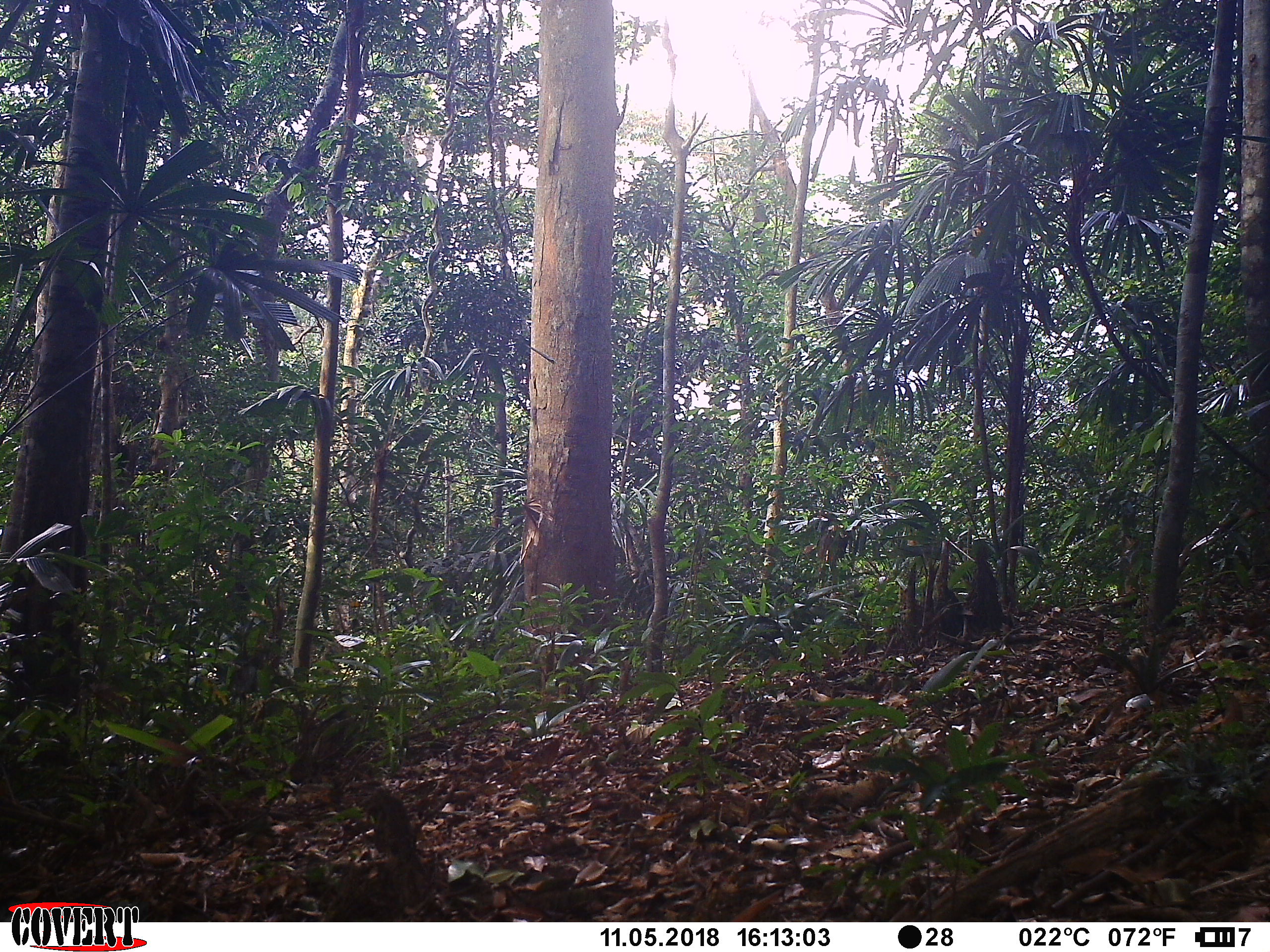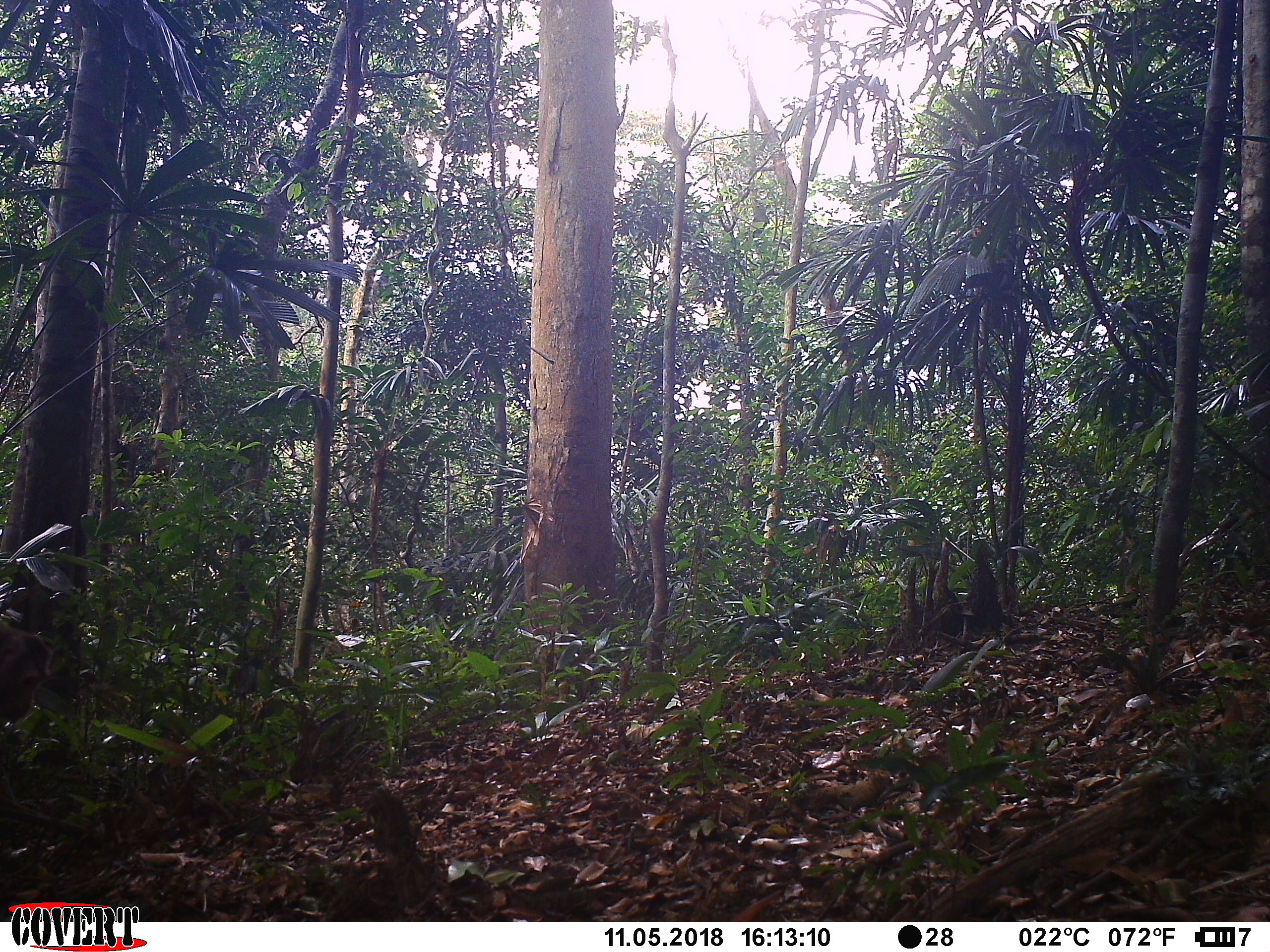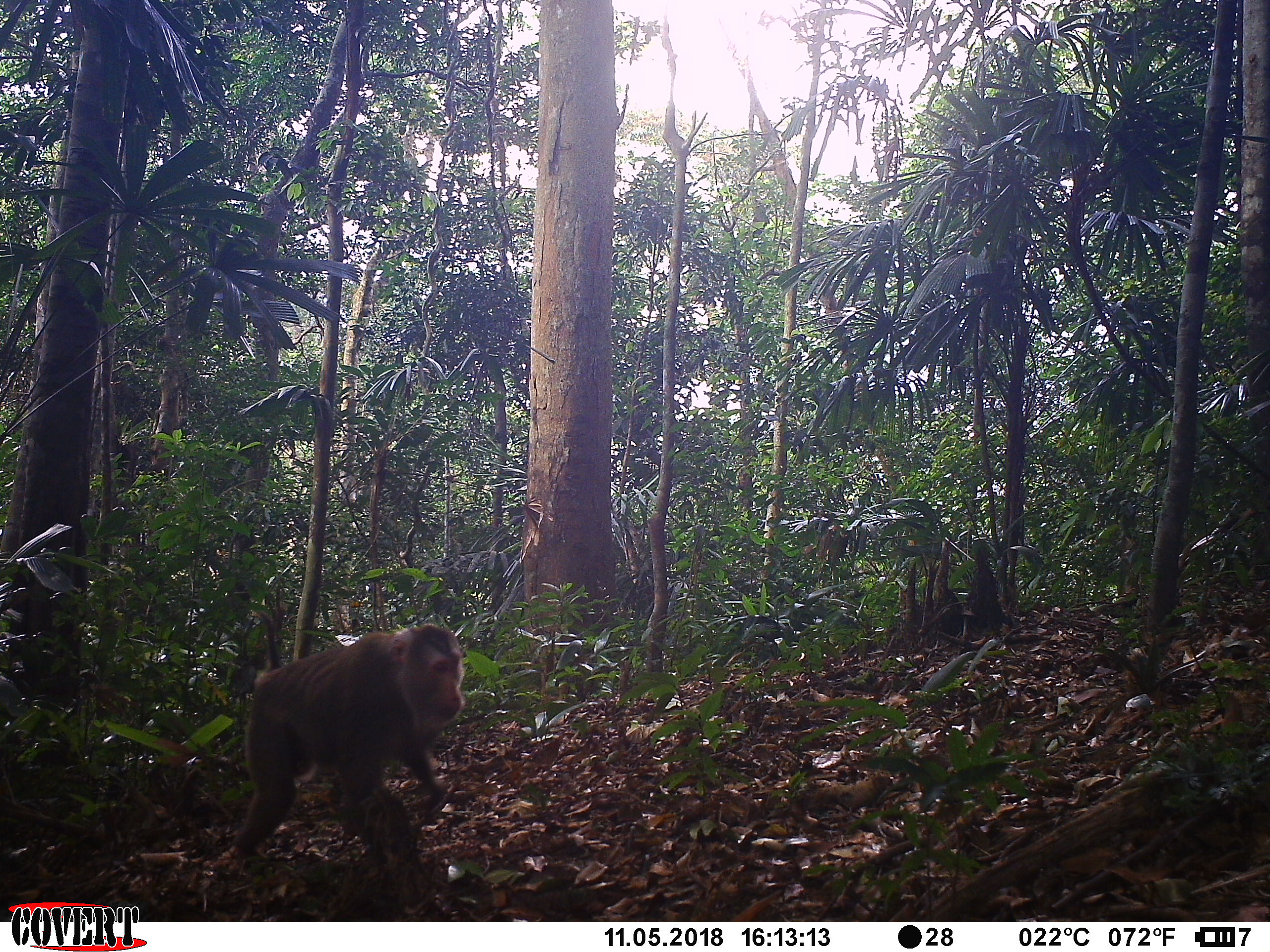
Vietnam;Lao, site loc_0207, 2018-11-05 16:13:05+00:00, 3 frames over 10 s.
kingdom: Animalia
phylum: Chordata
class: Mammalia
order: Primates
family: Cercopithecidae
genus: Macaca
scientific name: Macaca nemestrina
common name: pig-tailed macaque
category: pig tailed macaque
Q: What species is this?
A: Pig tailed macaque (pig-tailed macaque) (Macaca nemestrina).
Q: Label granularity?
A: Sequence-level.